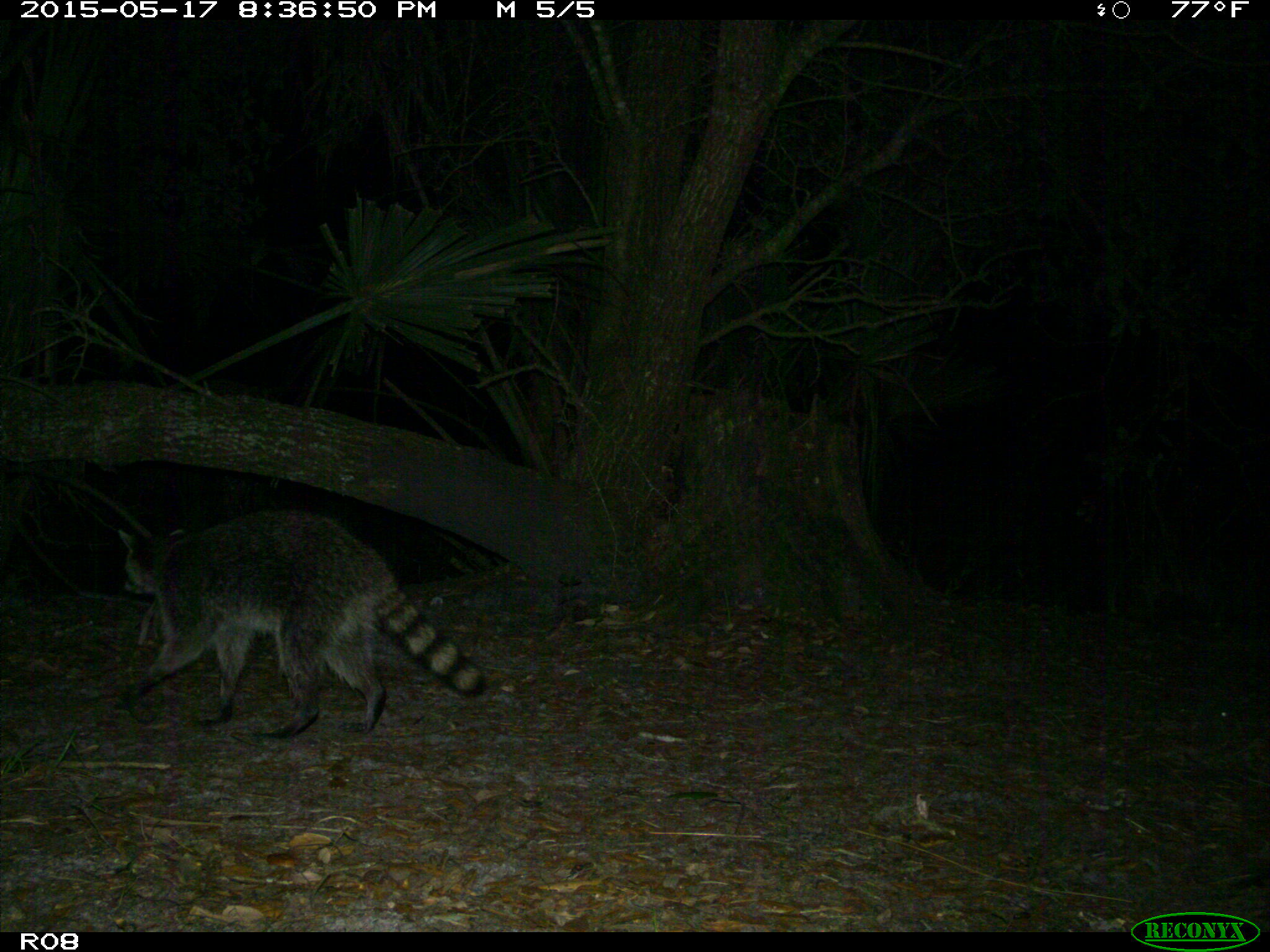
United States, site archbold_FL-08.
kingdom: Animalia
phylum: Chordata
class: Mammalia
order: Carnivora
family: Procyonidae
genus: Procyon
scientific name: Procyon lotor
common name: common raccoon